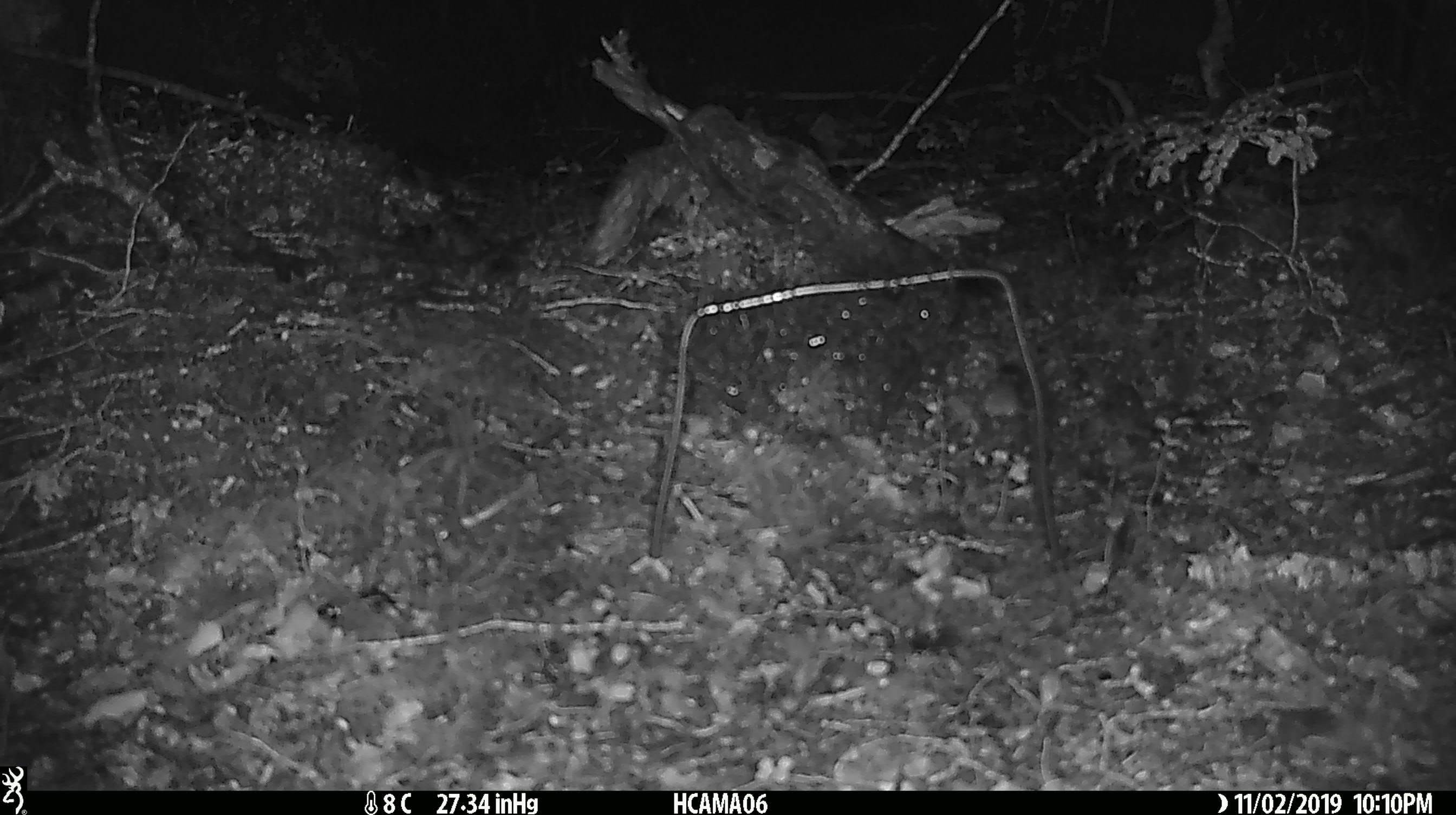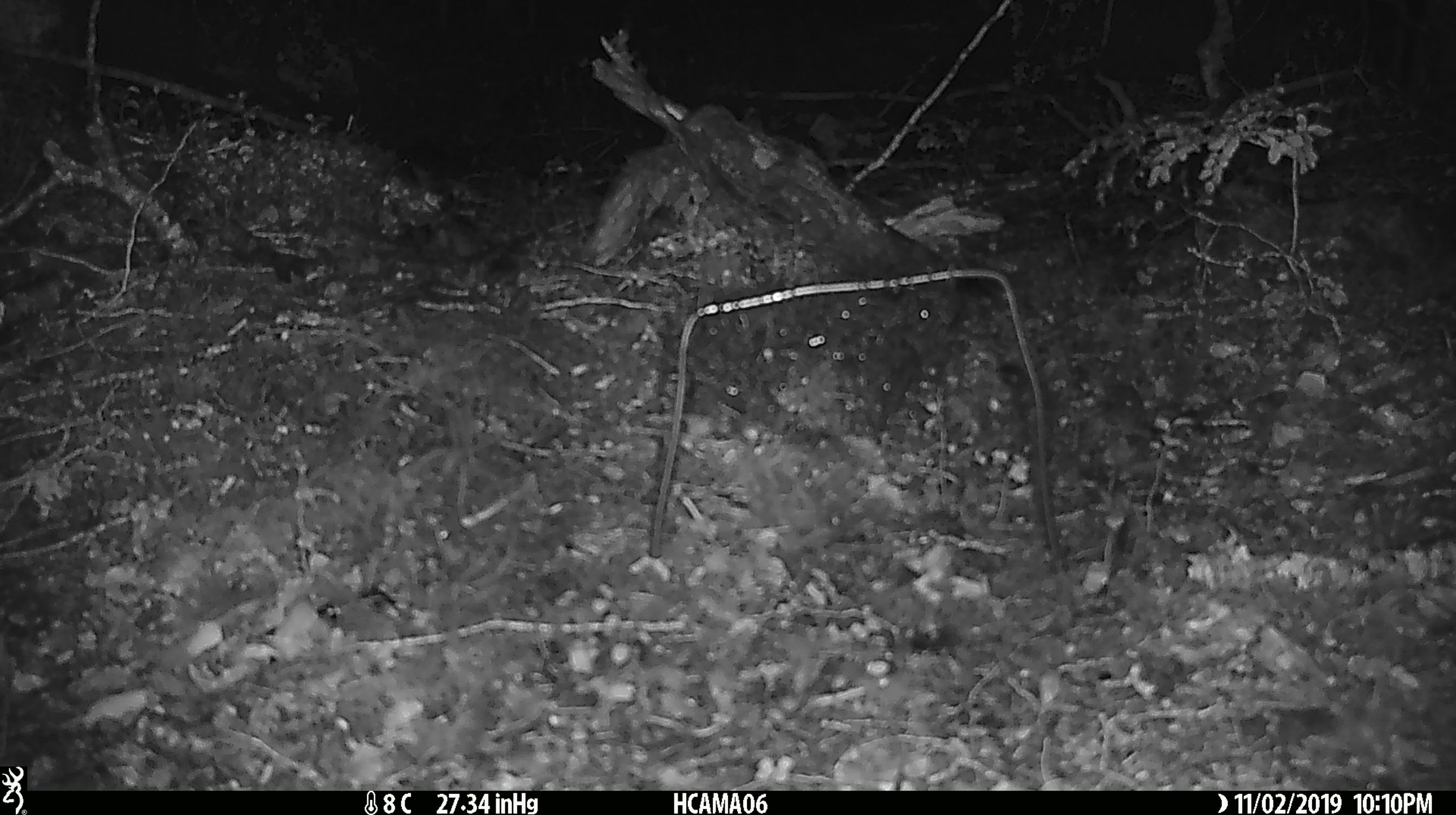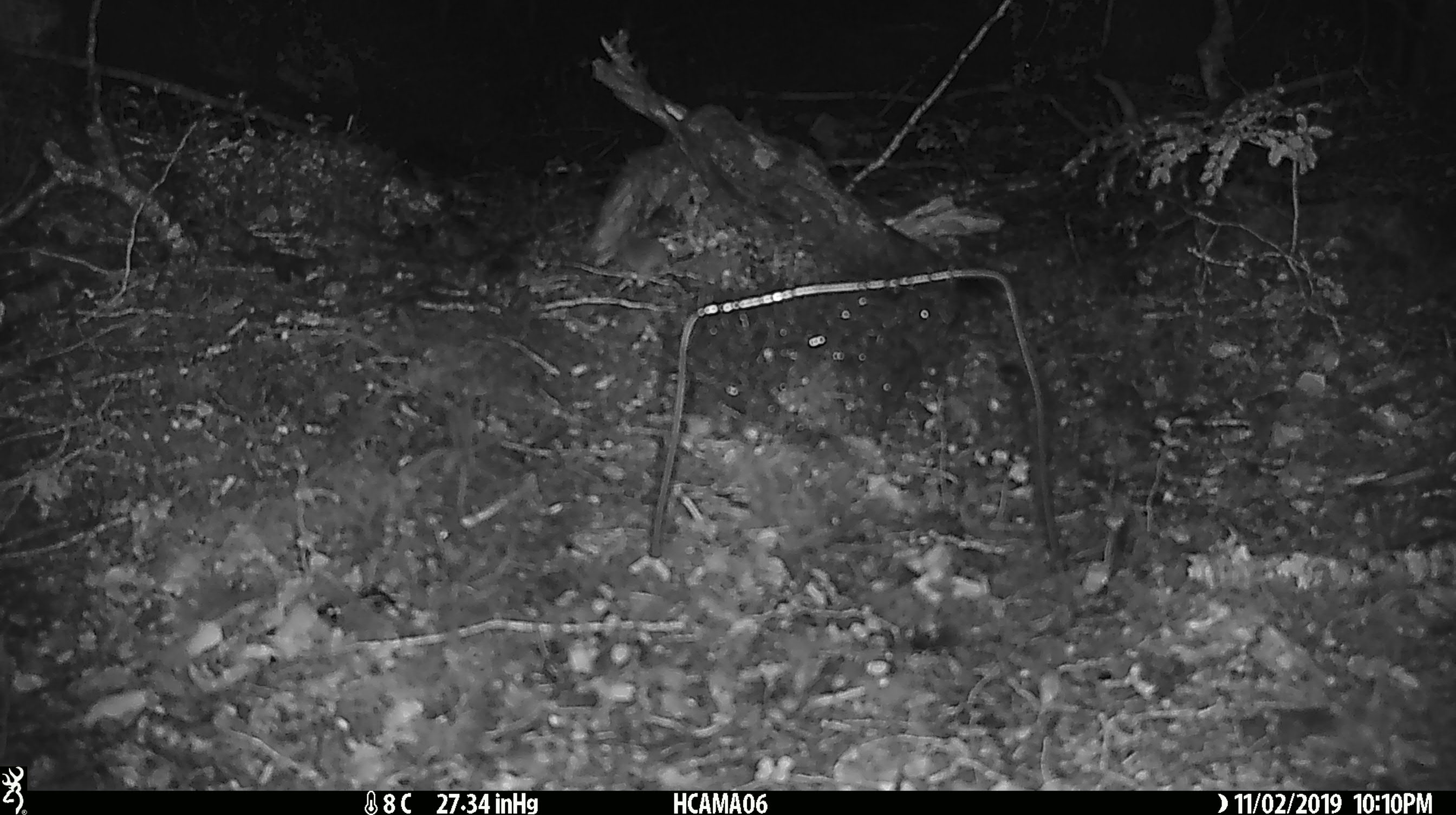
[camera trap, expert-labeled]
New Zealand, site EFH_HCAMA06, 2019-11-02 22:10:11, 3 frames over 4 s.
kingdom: Animalia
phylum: Chordata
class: Mammalia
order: Rodentia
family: Muridae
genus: Mus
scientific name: Mus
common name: mouse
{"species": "mouse (Mus)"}